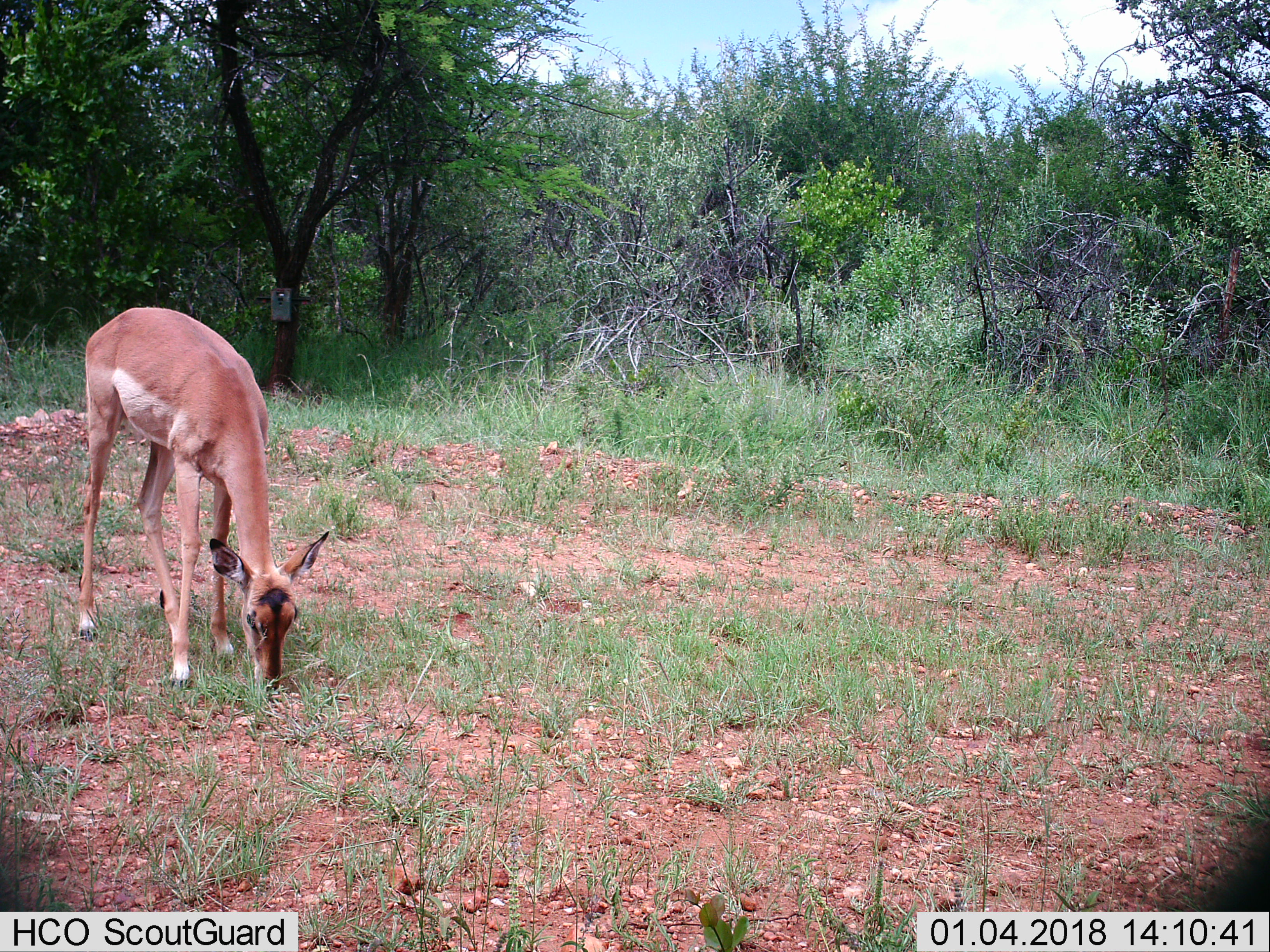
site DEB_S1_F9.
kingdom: Animalia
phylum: Chordata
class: Mammalia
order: Artiodactyla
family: Bovidae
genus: Aepyceros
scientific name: Aepyceros melampus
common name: impala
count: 1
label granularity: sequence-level